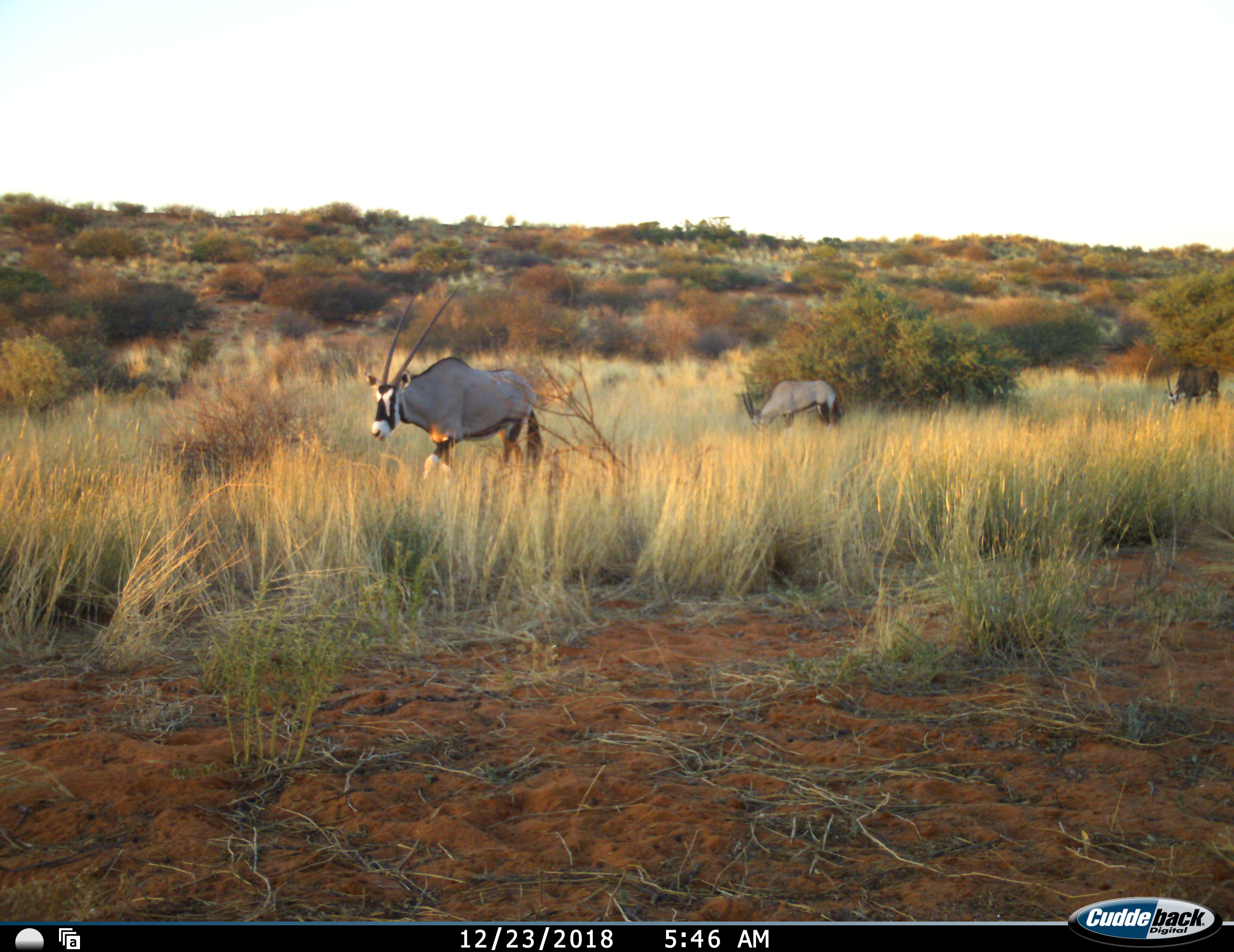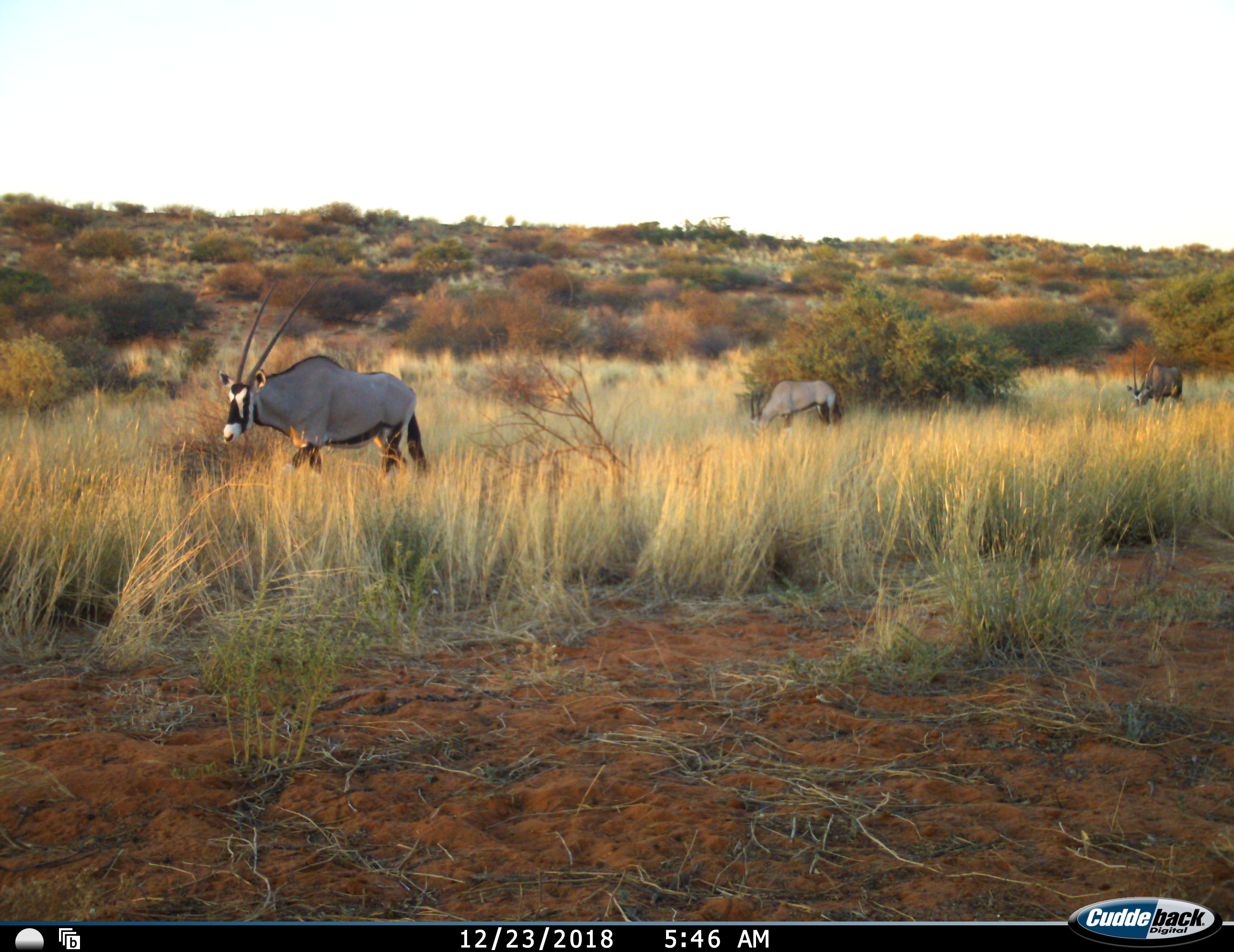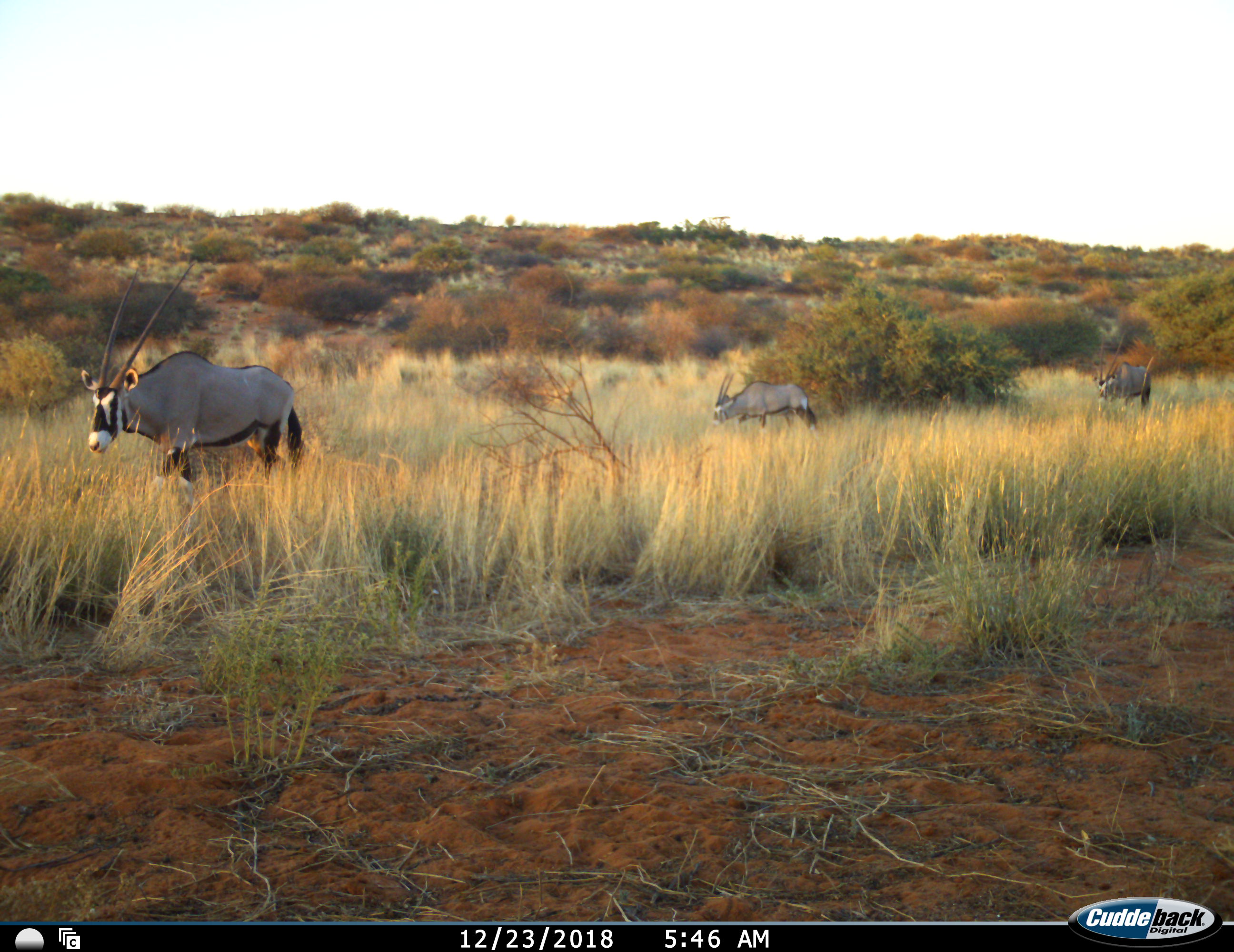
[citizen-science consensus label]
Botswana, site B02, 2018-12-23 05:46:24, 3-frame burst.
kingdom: Animalia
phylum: Chordata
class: Mammalia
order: Artiodactyla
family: Bovidae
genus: Oryx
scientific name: Oryx gazella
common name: gemsbok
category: gemsbokoryx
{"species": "gemsbokoryx (gemsbok) (Oryx gazella)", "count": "3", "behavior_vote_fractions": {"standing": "10%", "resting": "0%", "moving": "80%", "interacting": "0%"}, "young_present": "0%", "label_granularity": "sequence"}